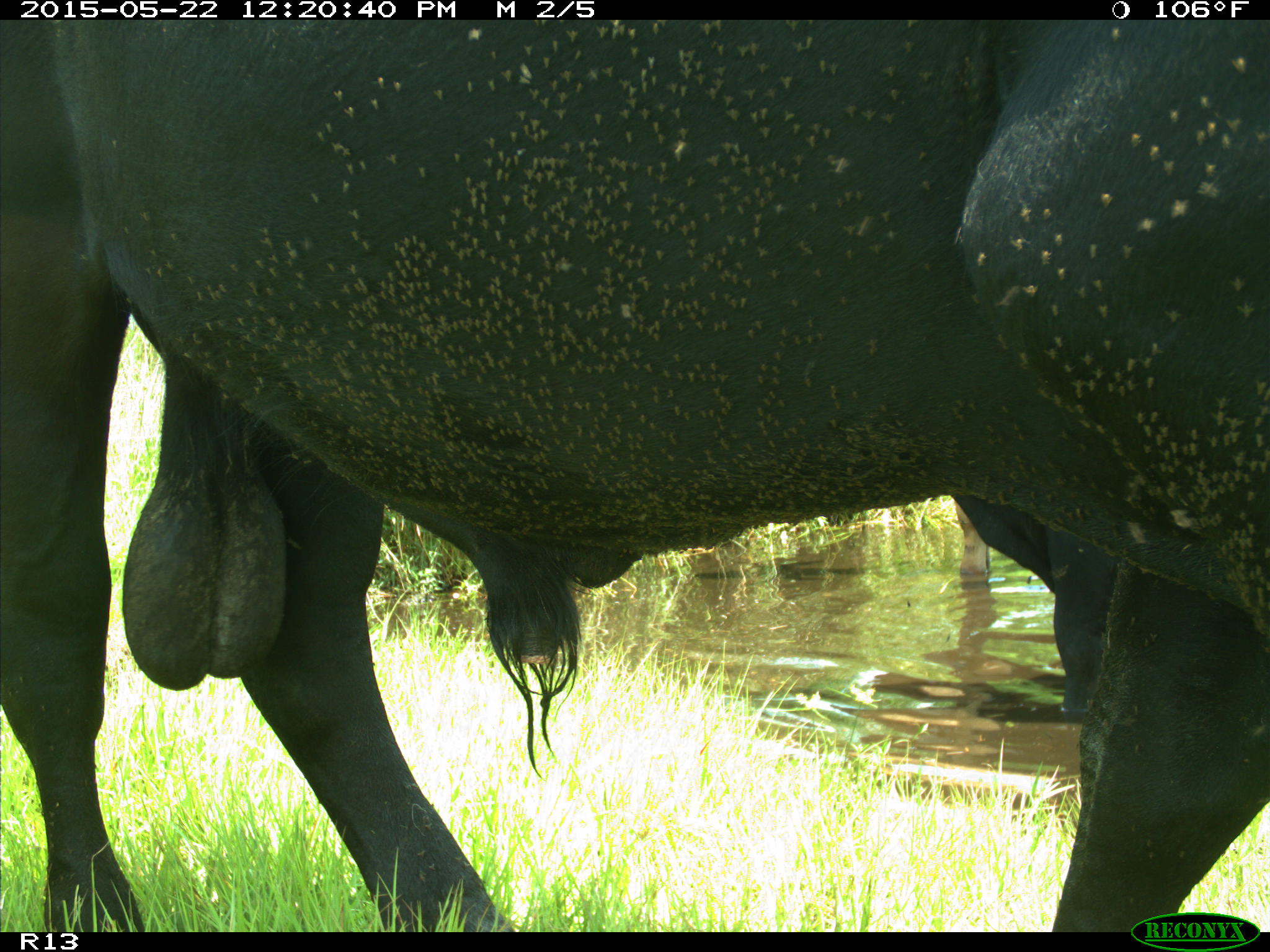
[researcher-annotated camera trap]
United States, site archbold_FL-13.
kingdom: Animalia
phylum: Chordata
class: Mammalia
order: Artiodactyla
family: Bovidae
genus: Bos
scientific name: Bos taurus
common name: domestic cow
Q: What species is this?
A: Bos taurus (domestic cow).